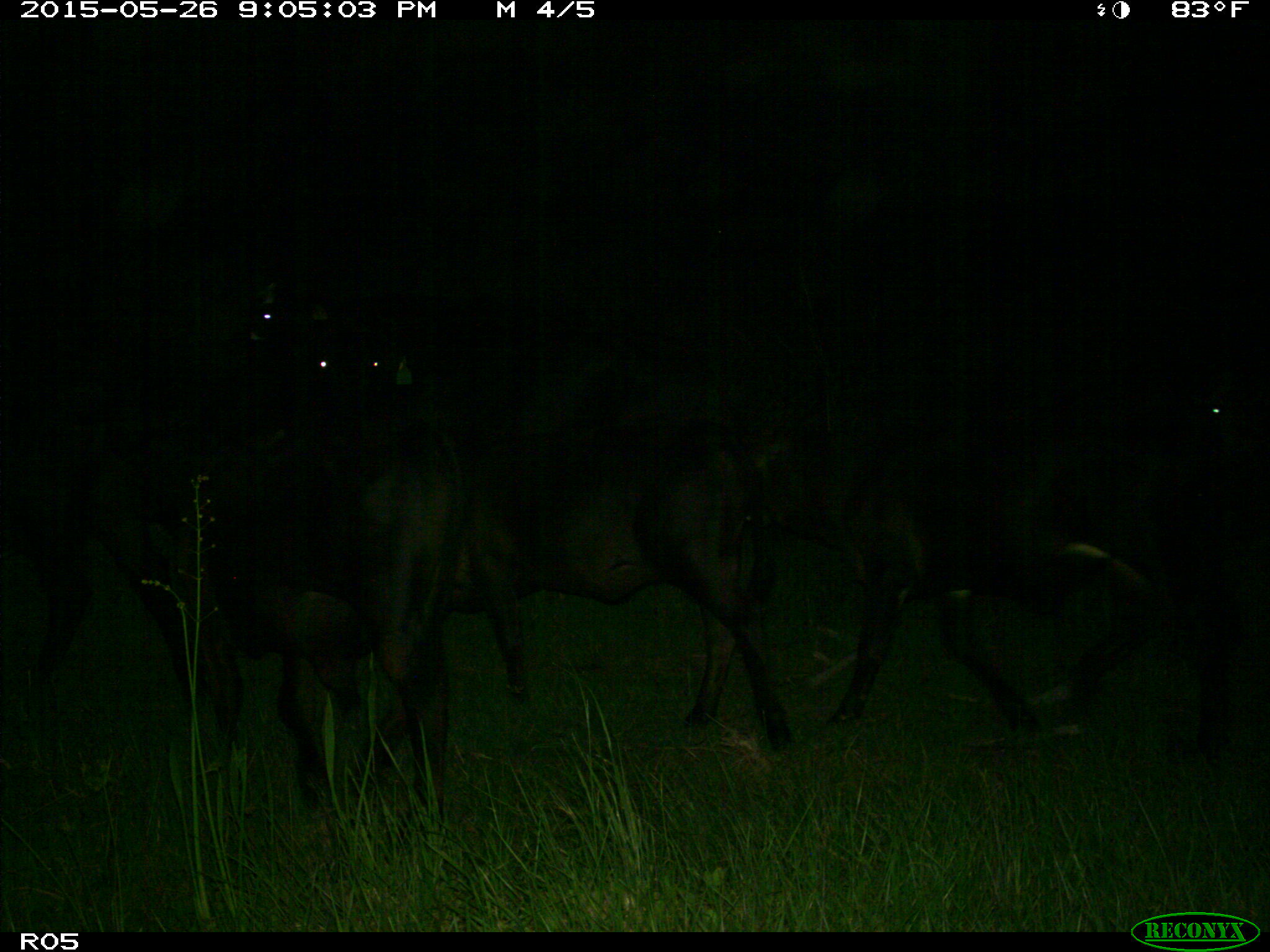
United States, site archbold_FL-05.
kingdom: Animalia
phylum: Chordata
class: Mammalia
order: Artiodactyla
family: Bovidae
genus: Bos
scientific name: Bos taurus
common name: domestic cow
Bos taurus (domestic cow).